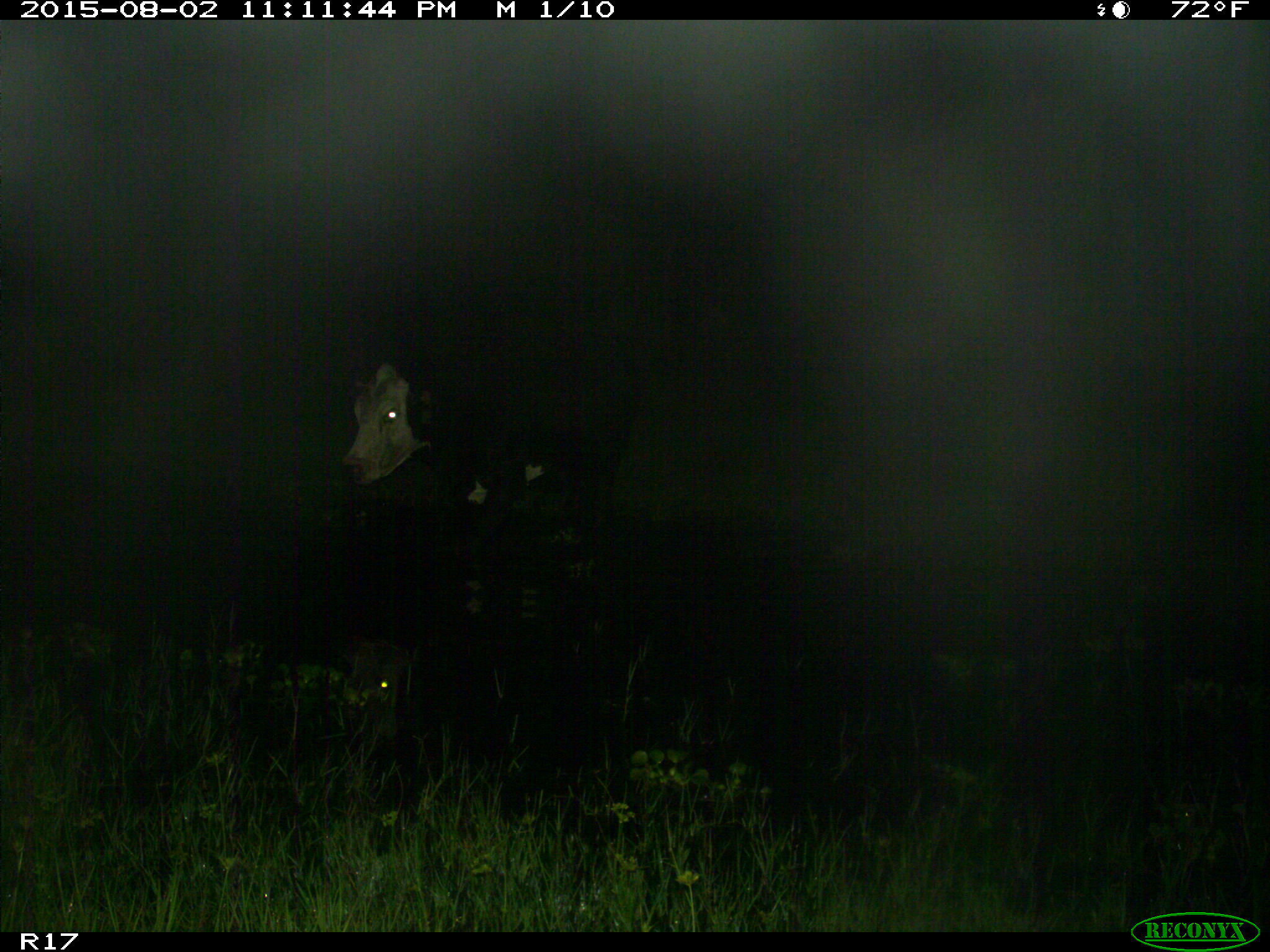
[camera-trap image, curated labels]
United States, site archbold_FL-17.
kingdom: Animalia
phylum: Chordata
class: Mammalia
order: Artiodactyla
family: Bovidae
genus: Bos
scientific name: Bos taurus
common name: domestic cow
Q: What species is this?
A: Bos taurus (domestic cow).